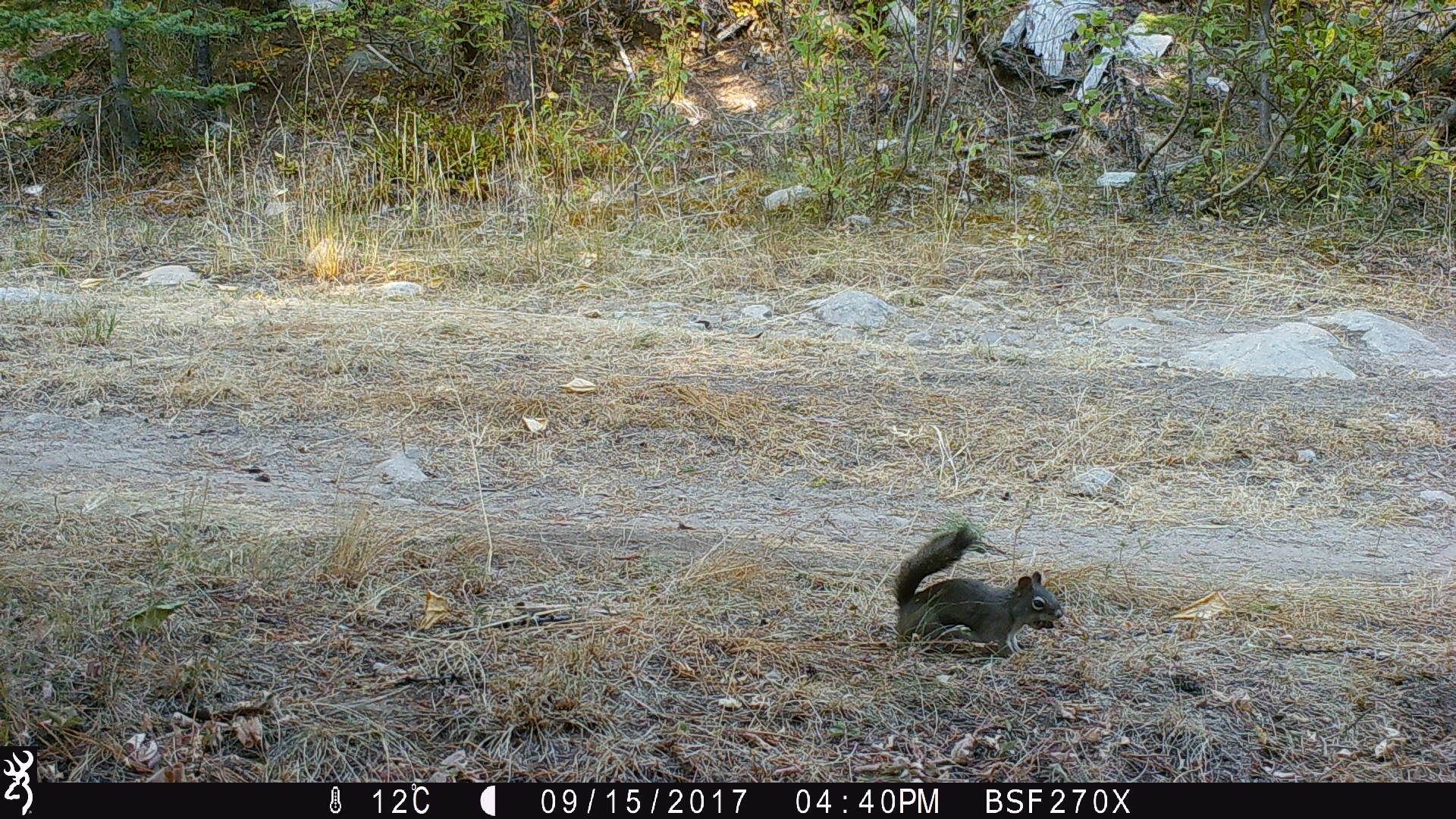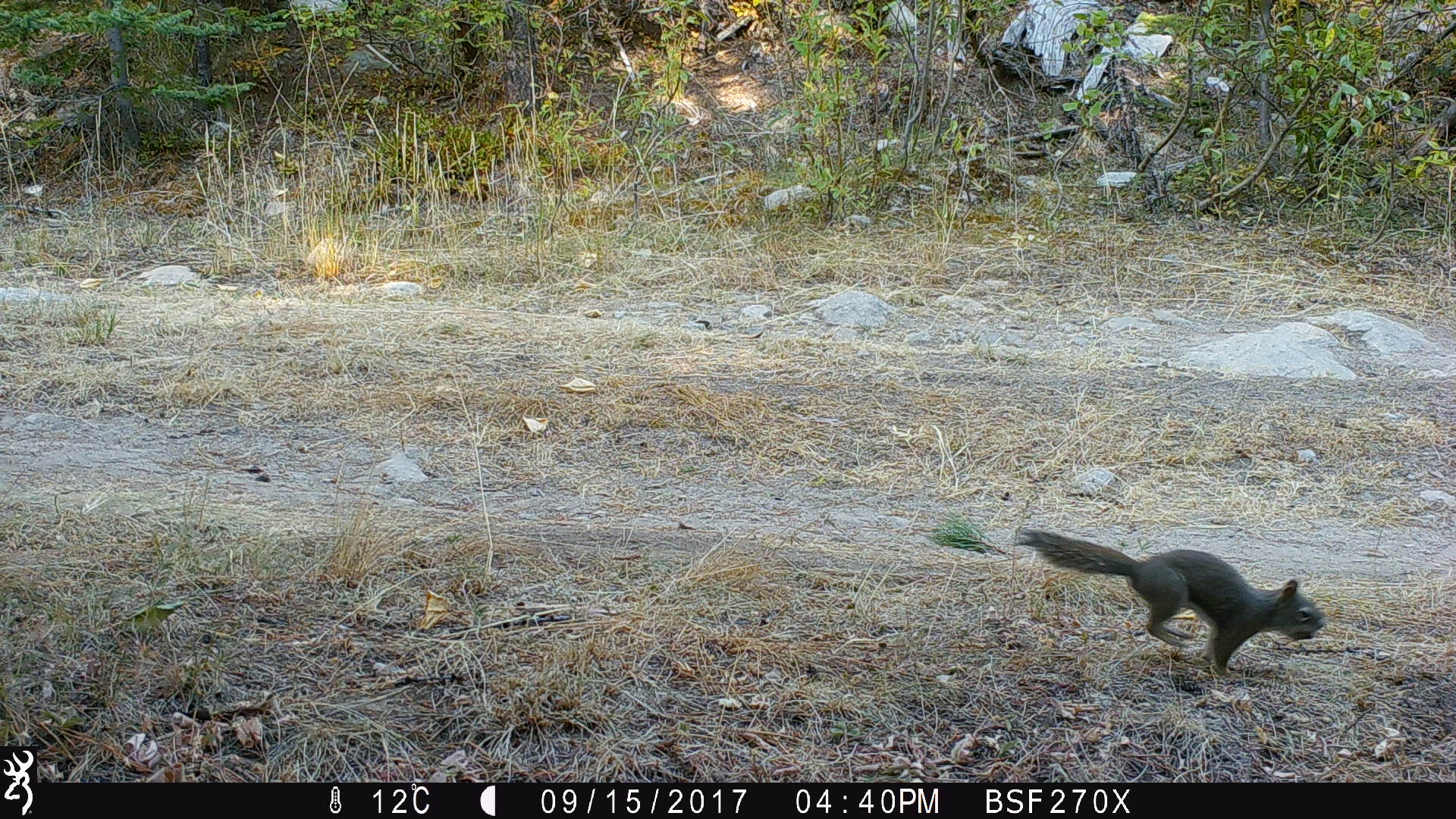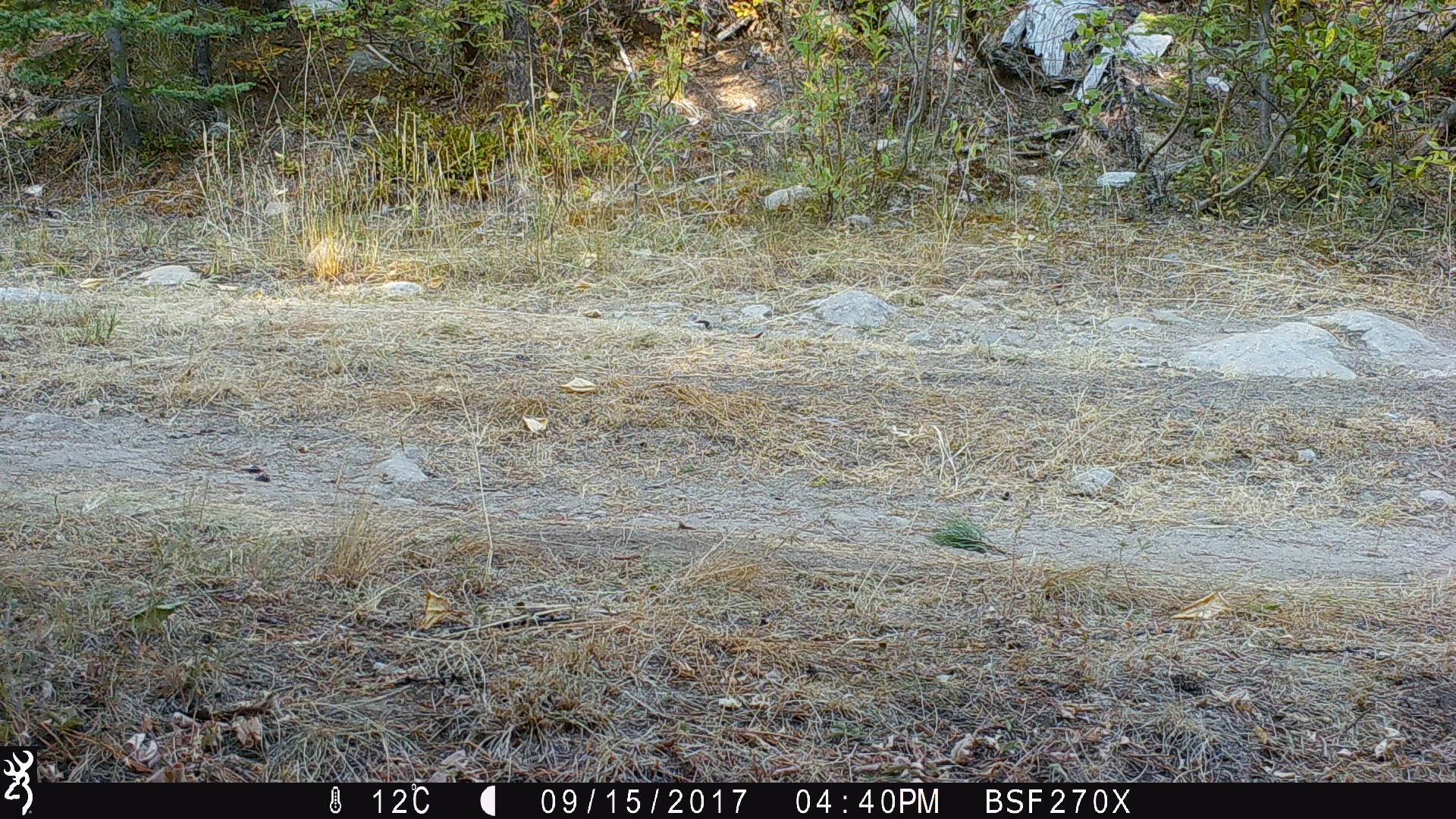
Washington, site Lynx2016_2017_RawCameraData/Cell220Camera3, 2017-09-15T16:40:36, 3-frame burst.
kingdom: Animalia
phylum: Chordata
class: Mammalia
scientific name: Mammalia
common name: small mammal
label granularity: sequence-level